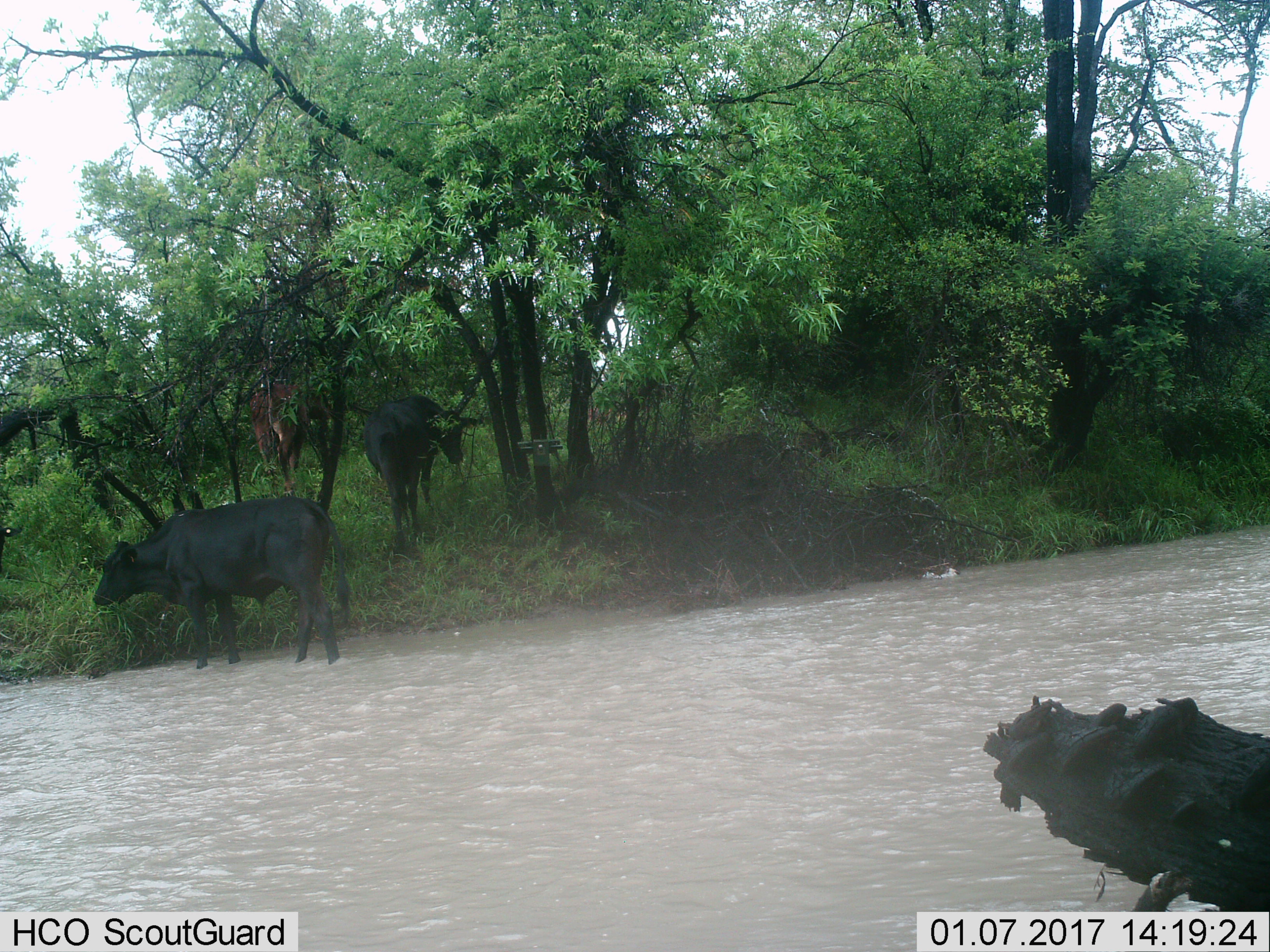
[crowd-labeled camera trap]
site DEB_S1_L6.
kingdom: Animalia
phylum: Chordata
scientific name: Vertebrata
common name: domestic animal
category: domesticanimal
Domesticanimal (domestic animal) (Vertebrata), count 3. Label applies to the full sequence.